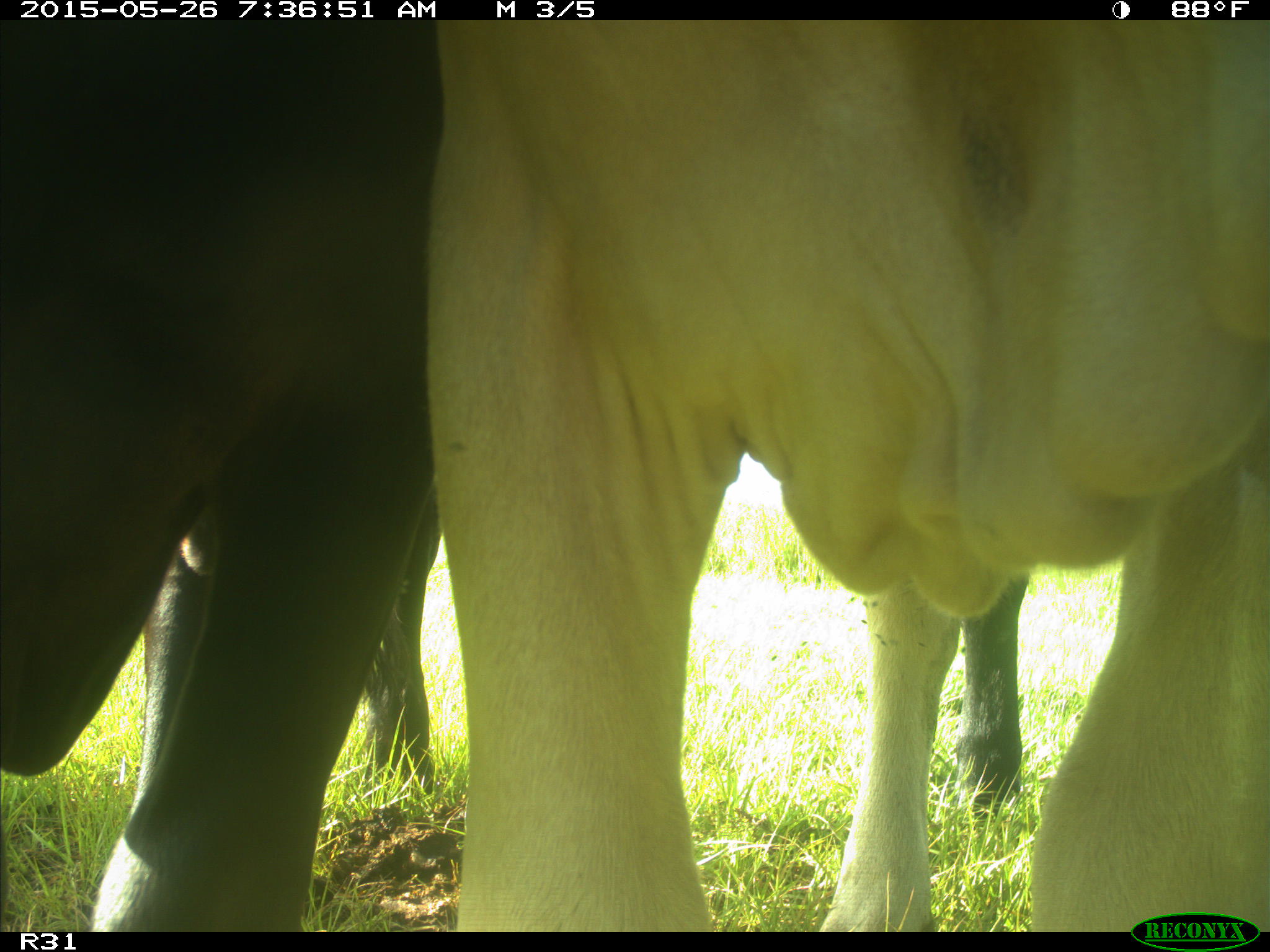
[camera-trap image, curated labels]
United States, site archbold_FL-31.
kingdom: Animalia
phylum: Chordata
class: Mammalia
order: Artiodactyla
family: Bovidae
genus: Bos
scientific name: Bos taurus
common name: domestic cow